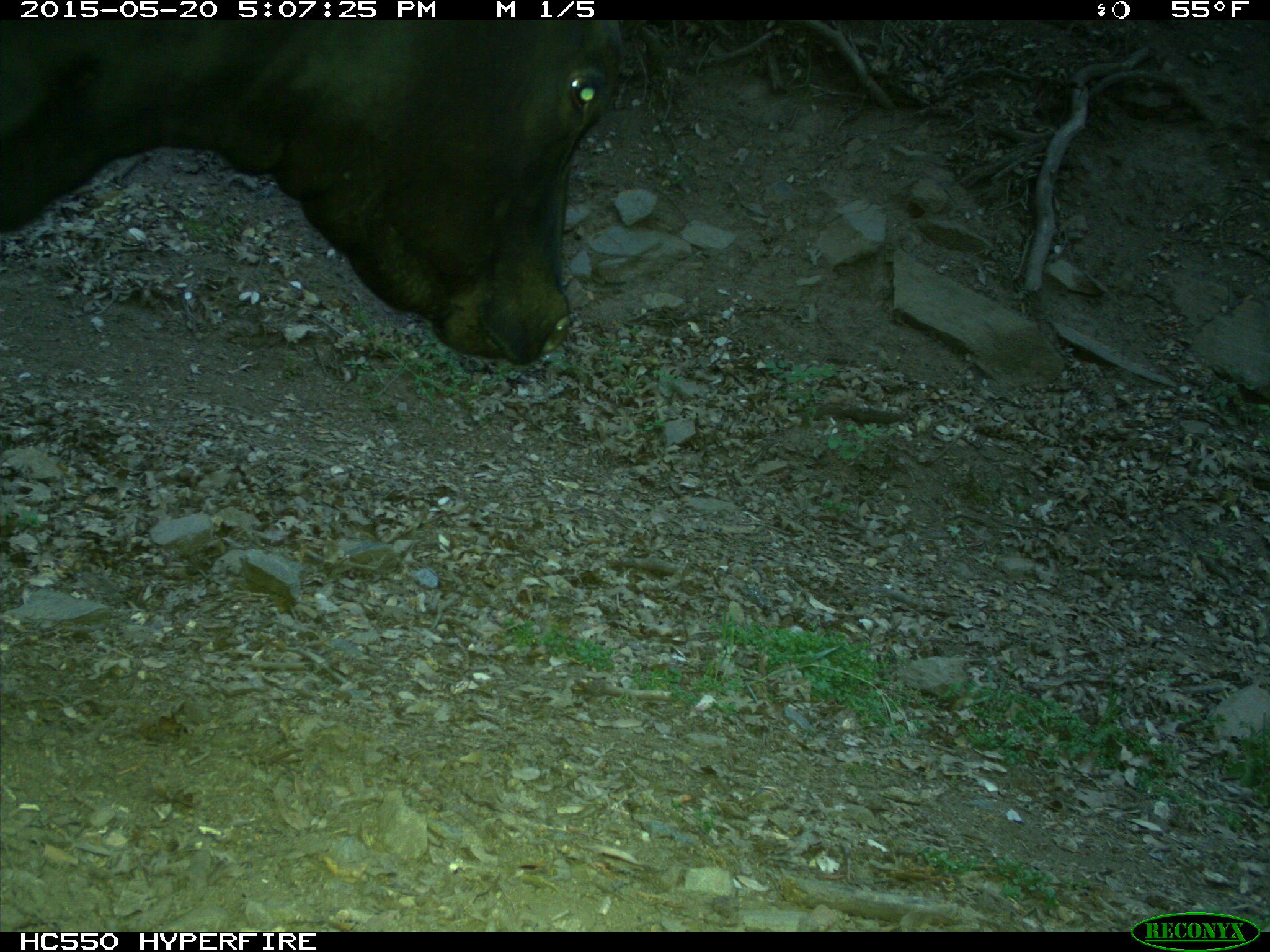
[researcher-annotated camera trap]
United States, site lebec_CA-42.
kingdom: Animalia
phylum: Chordata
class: Mammalia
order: Artiodactyla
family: Bovidae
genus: Bos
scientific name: Bos taurus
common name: domestic cow